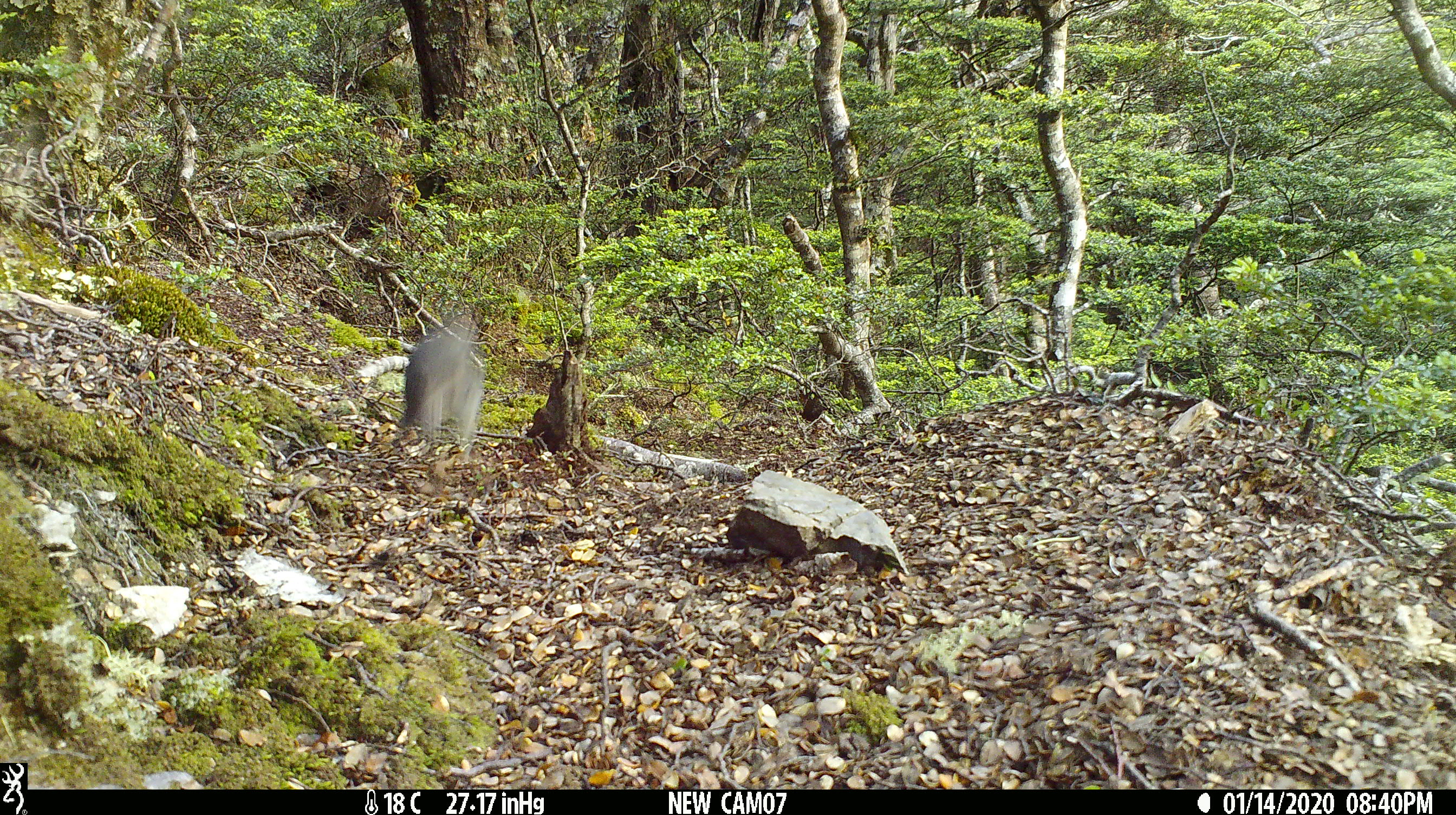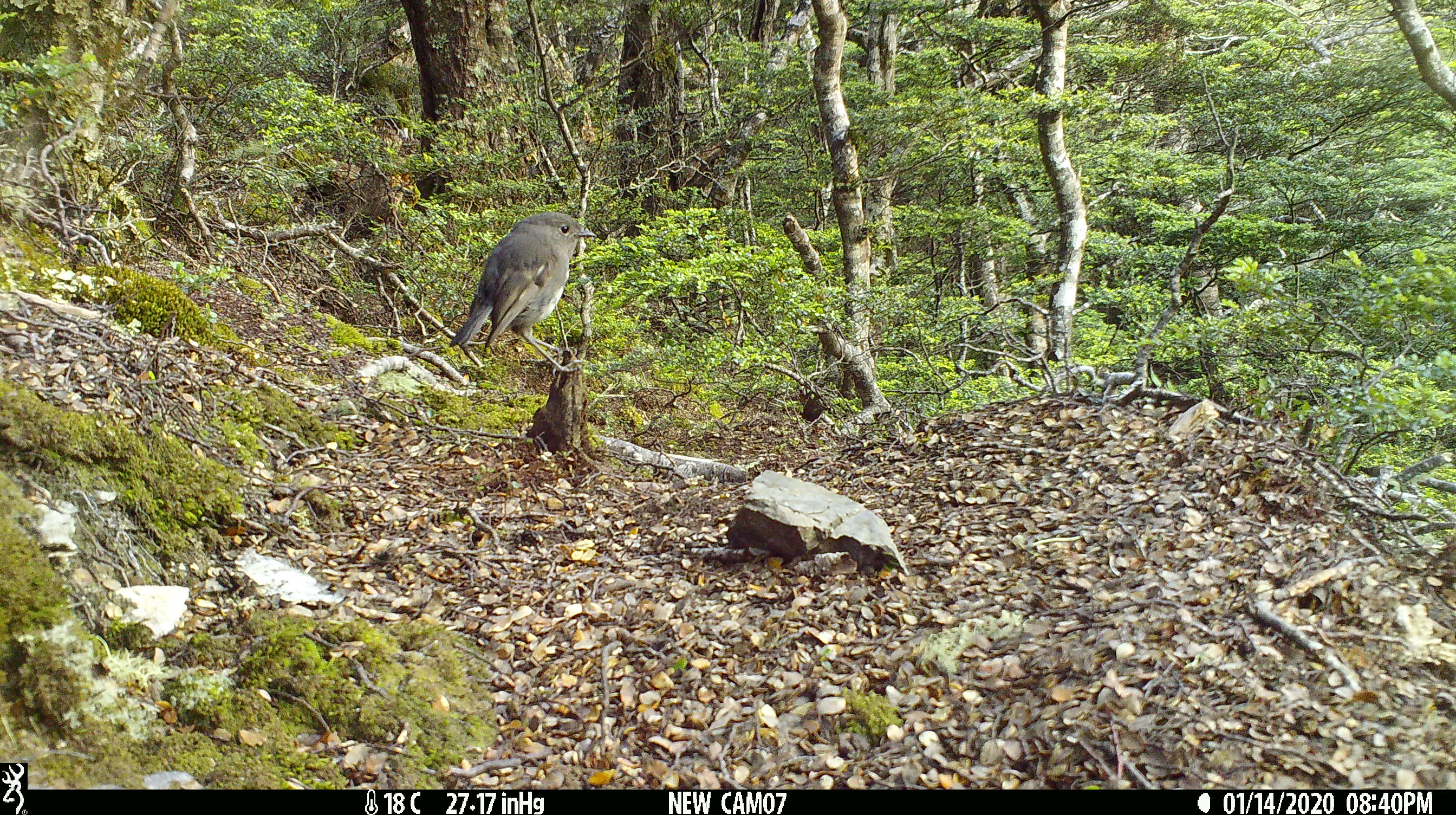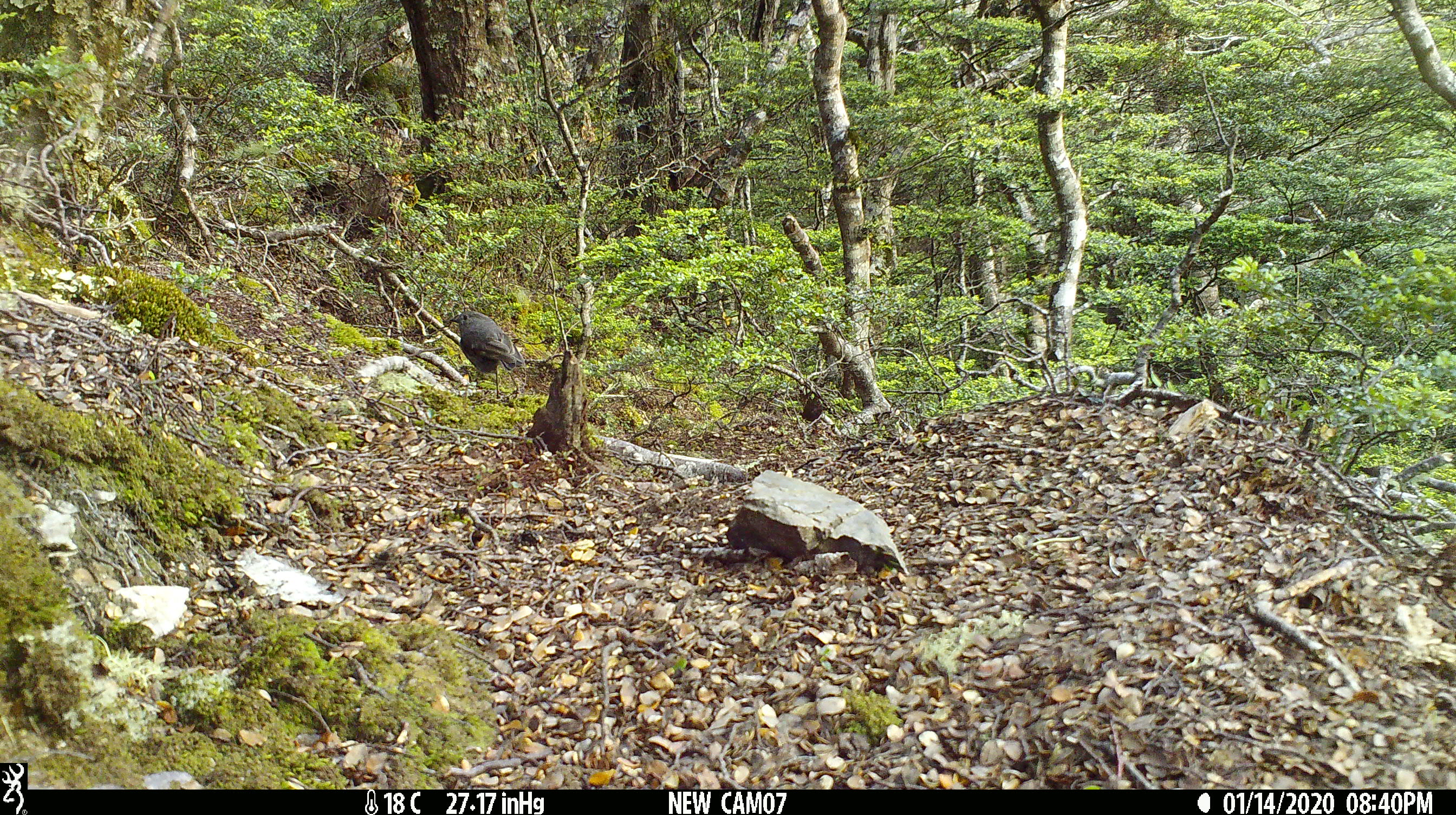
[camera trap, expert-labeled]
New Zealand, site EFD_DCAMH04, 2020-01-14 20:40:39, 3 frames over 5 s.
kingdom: Animalia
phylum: Chordata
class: Aves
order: Passeriformes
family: Petroicidae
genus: Petroica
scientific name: Petroica australis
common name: new zealand robin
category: robin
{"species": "robin (new zealand robin) (Petroica australis)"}